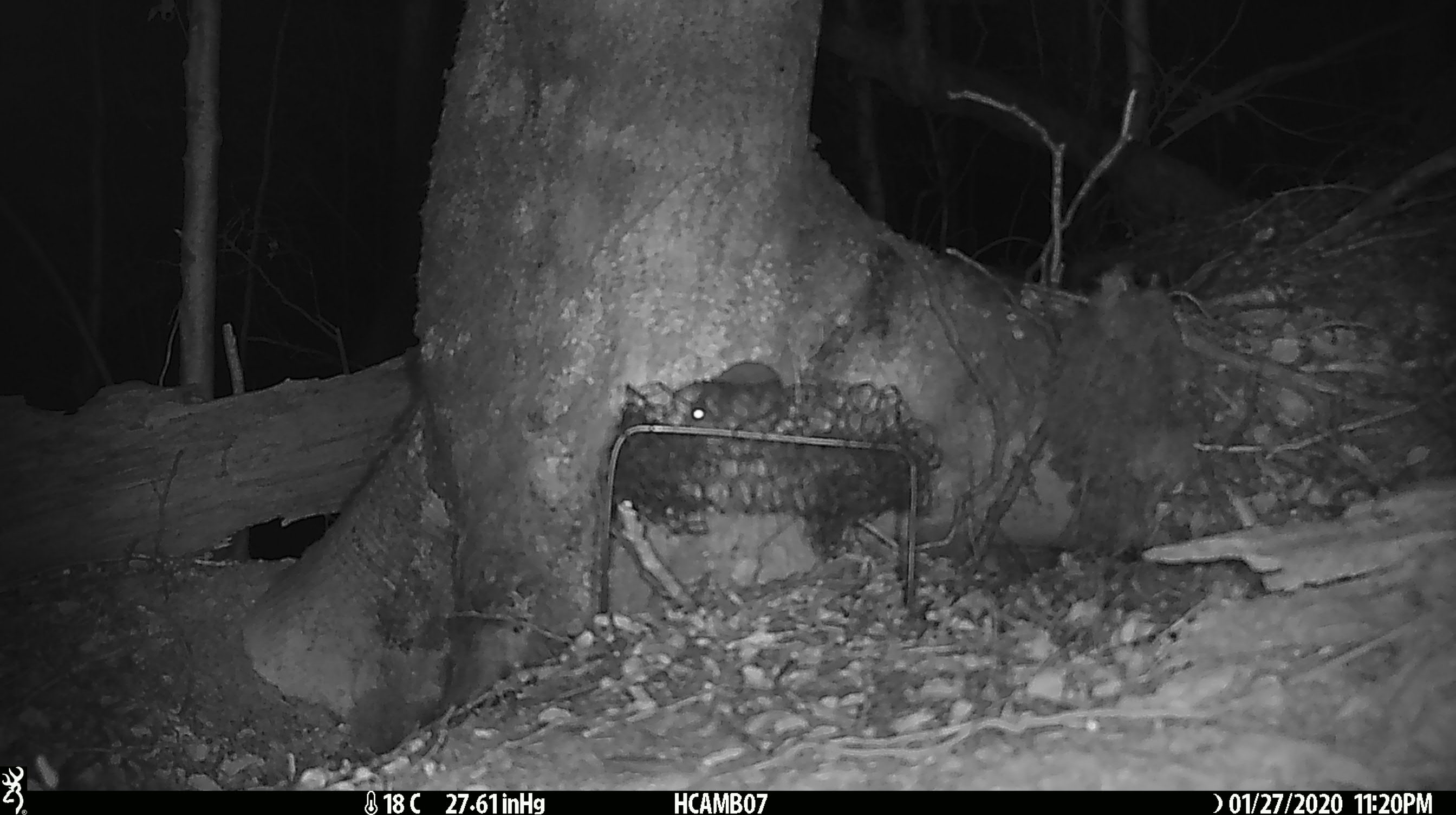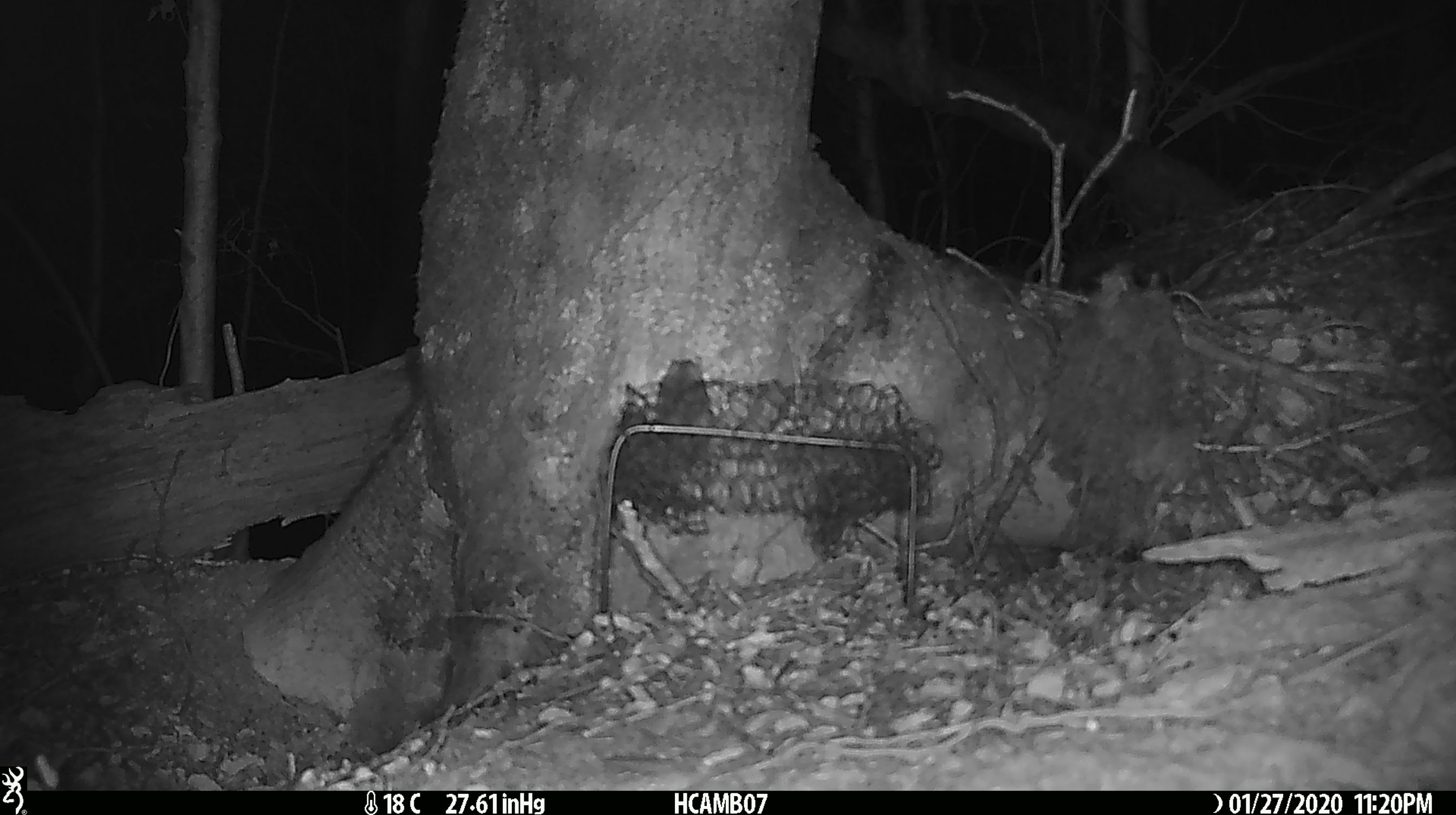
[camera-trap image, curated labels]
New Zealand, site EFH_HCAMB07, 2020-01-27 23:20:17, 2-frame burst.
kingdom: Animalia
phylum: Chordata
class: Mammalia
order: Rodentia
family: Muridae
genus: Mus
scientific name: Mus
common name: mouse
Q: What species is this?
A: Mouse (Mus).